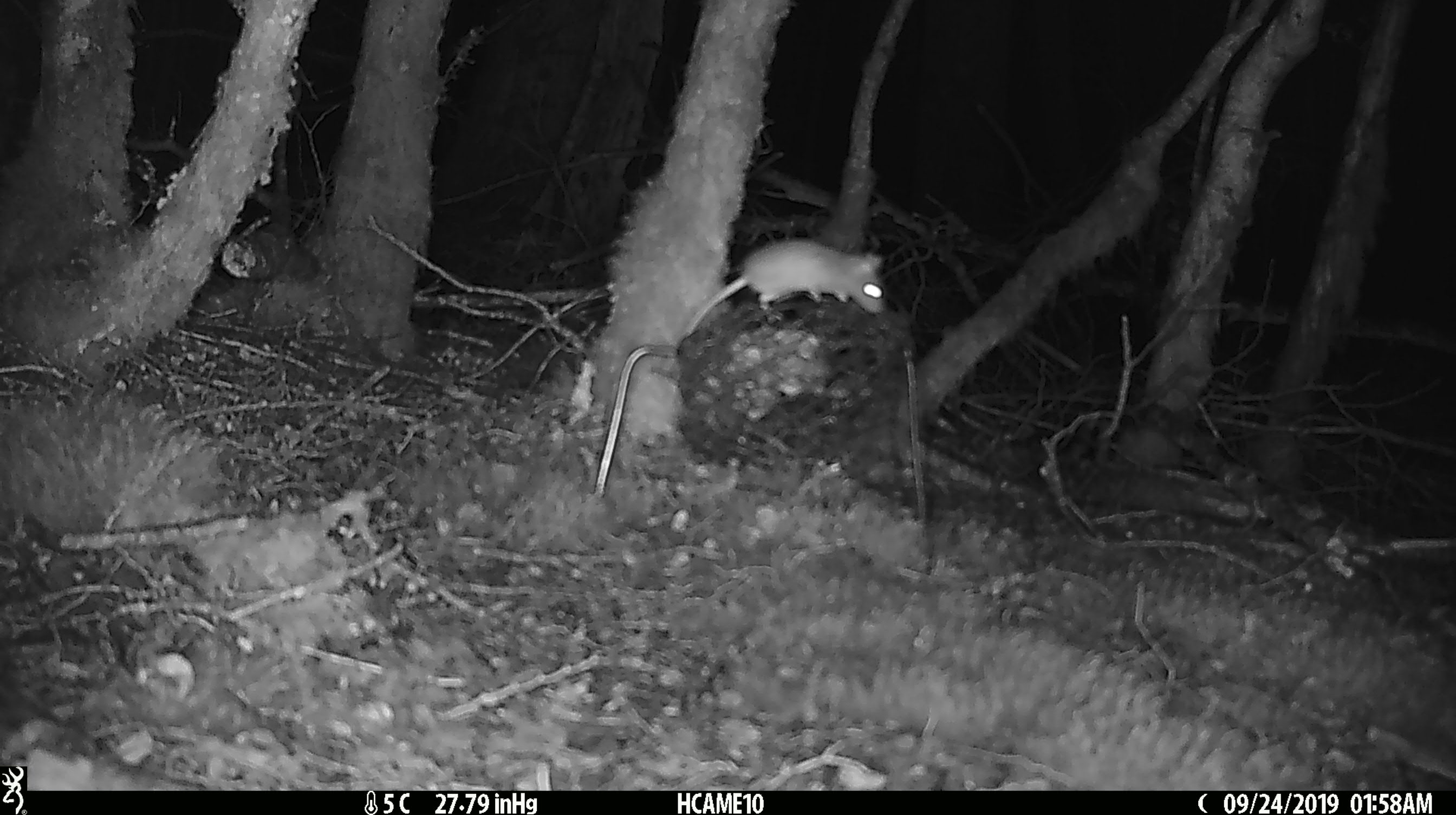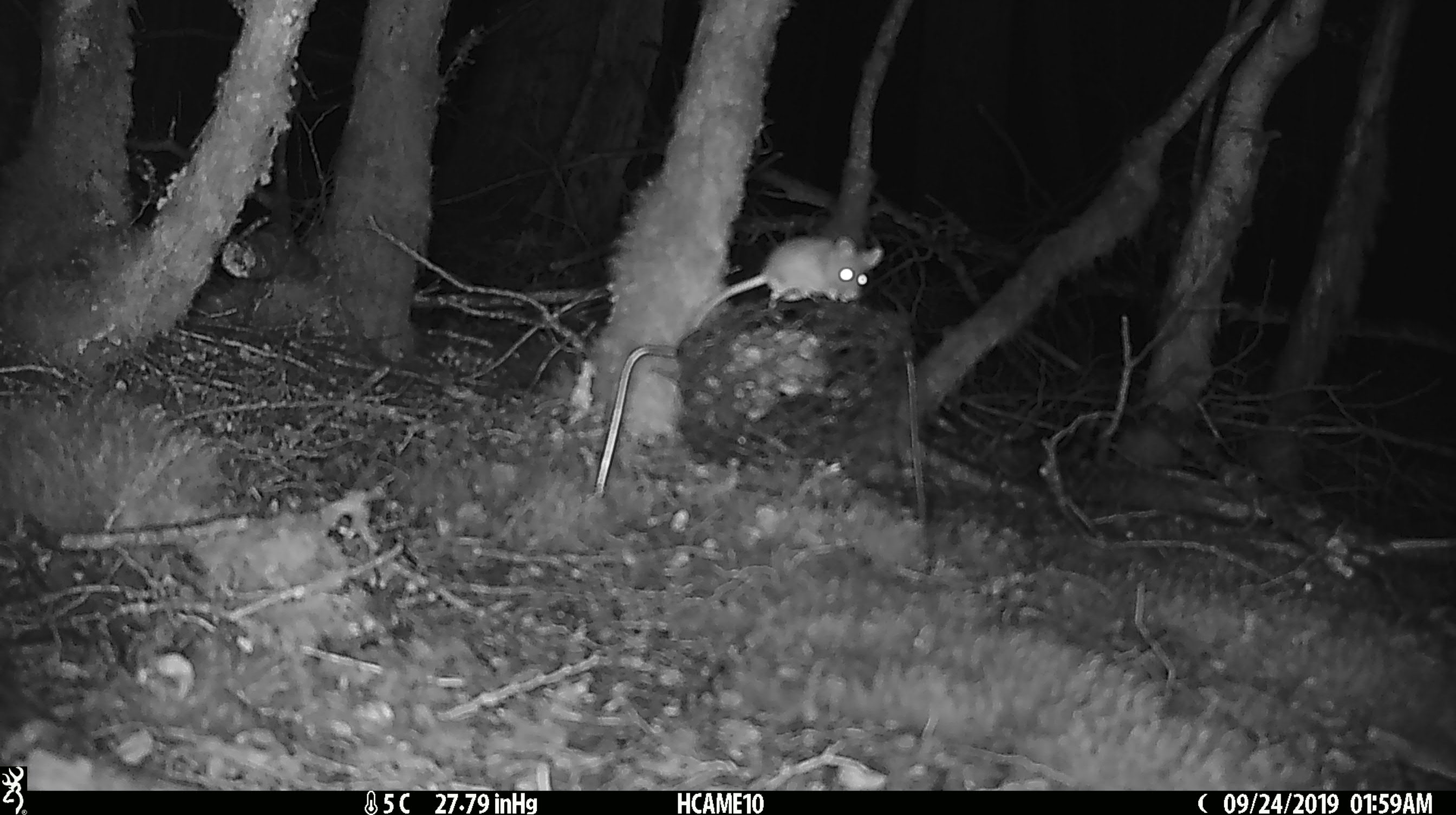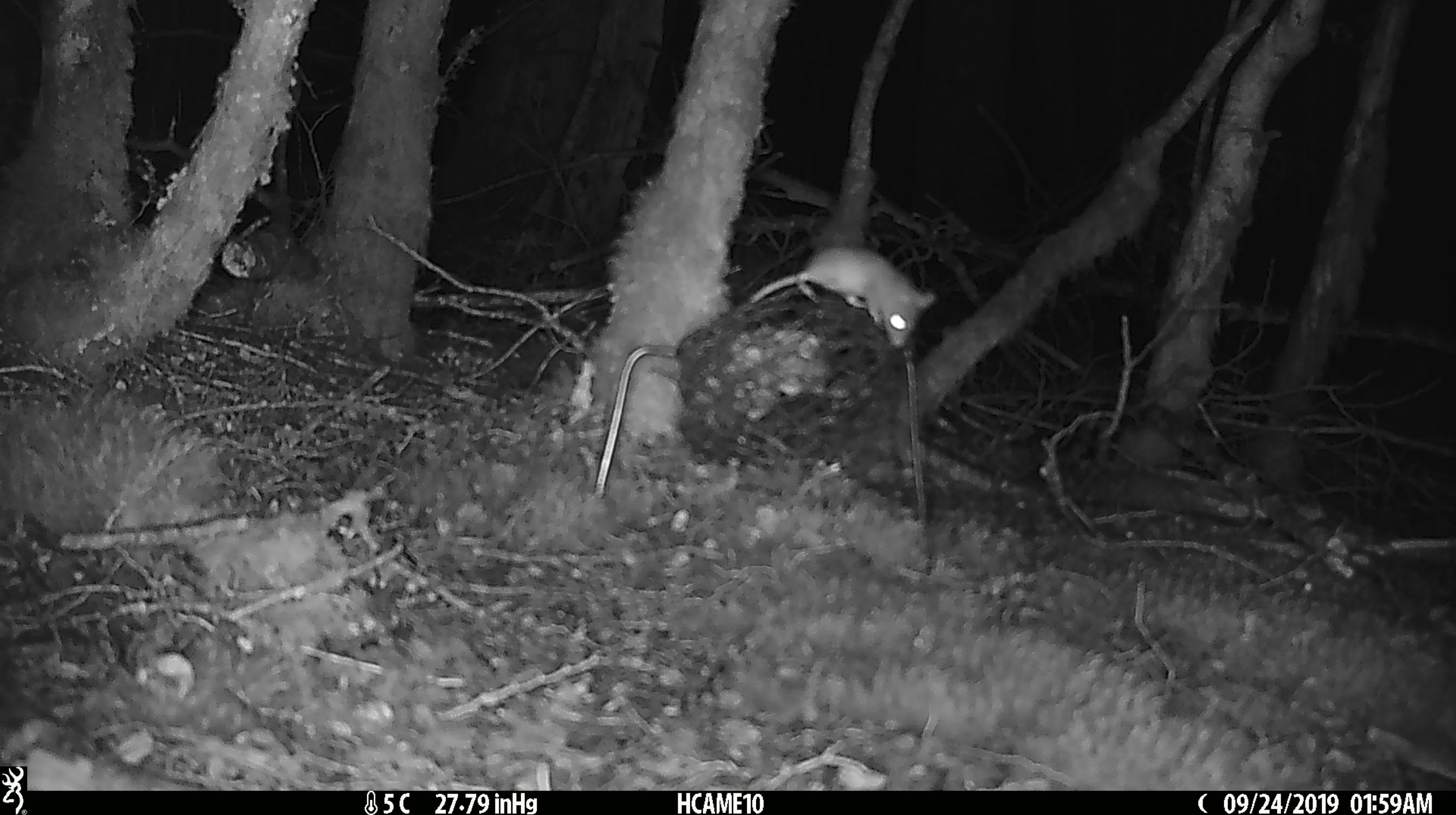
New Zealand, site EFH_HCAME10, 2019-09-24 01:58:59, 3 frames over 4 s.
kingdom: Animalia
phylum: Chordata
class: Mammalia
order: Rodentia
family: Muridae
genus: Mus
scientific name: Mus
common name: mouse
Mouse (Mus).